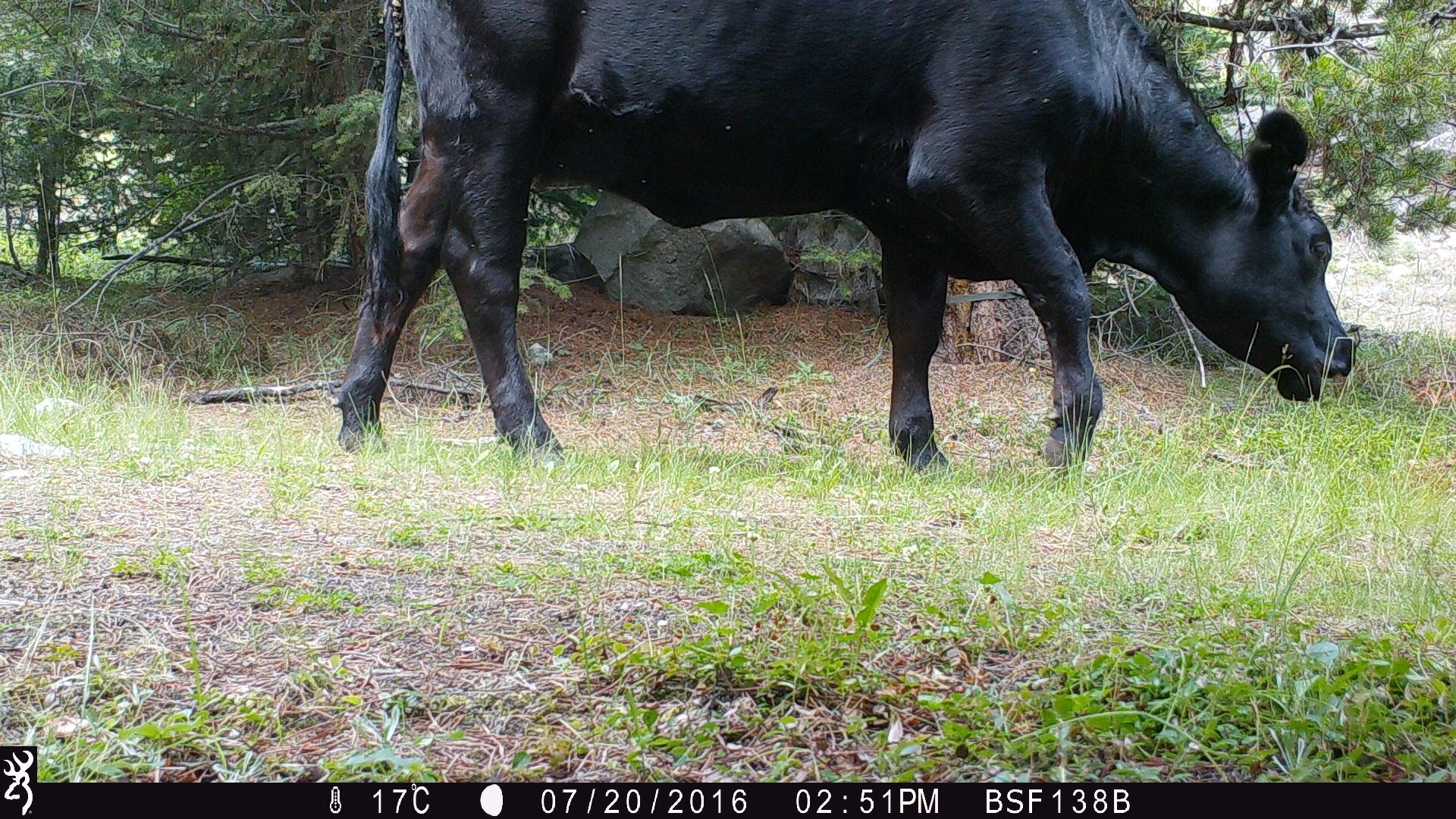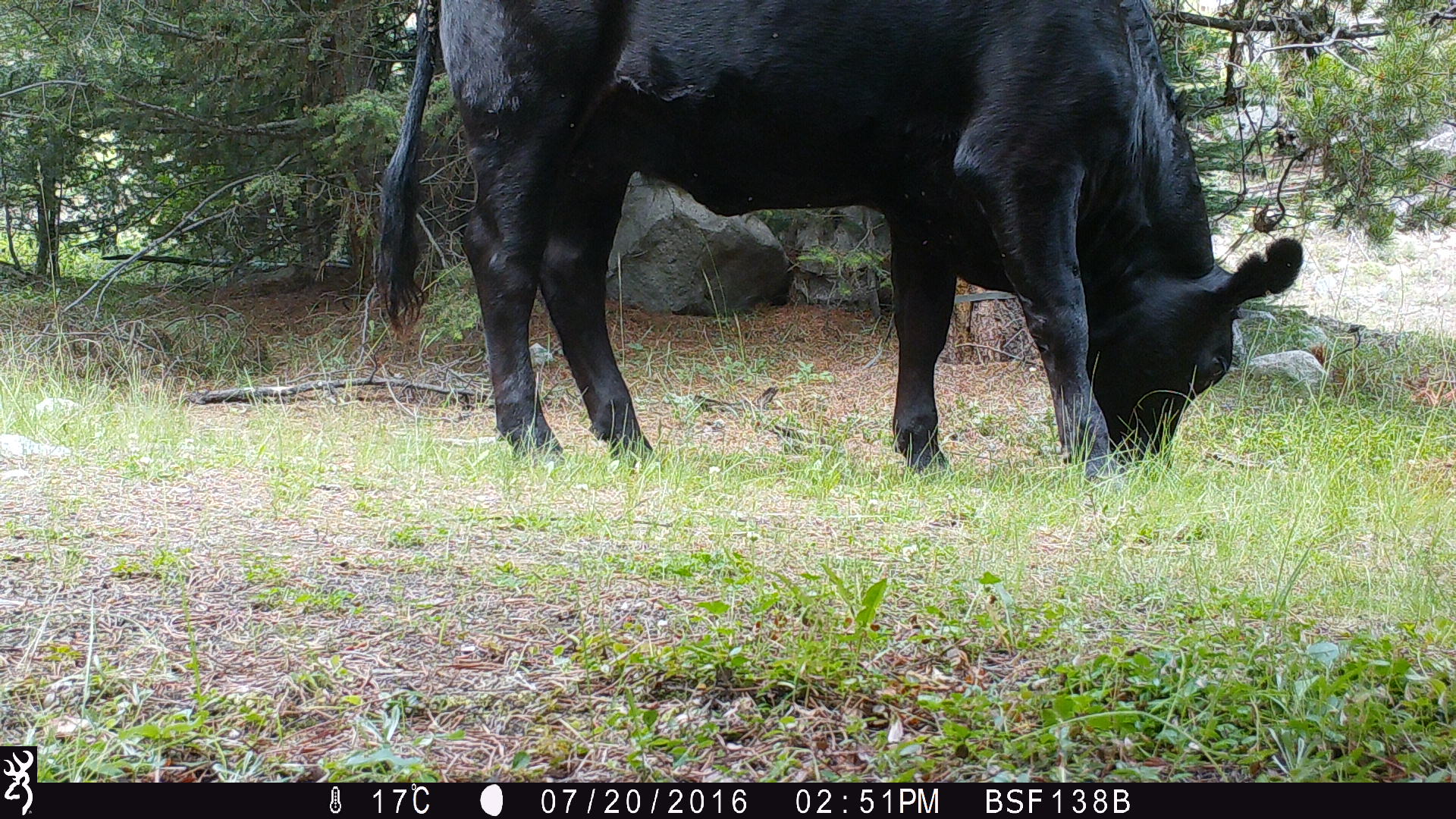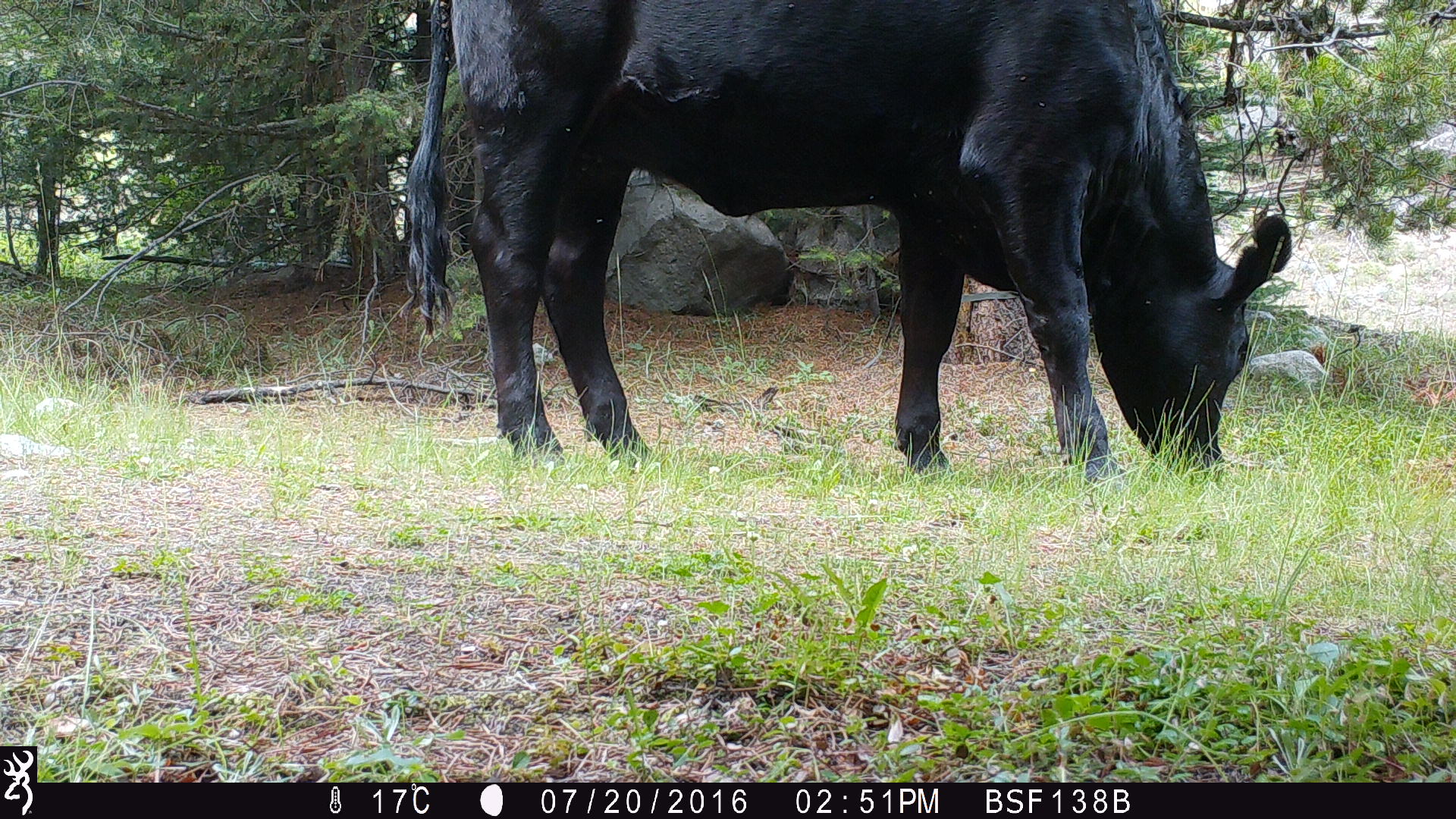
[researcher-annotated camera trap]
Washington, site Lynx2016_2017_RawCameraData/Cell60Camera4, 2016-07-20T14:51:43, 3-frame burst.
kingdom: Animalia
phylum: Chordata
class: Mammalia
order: Artiodactyla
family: Bovidae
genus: Bos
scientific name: Bos taurus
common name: domestic cattle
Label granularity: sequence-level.